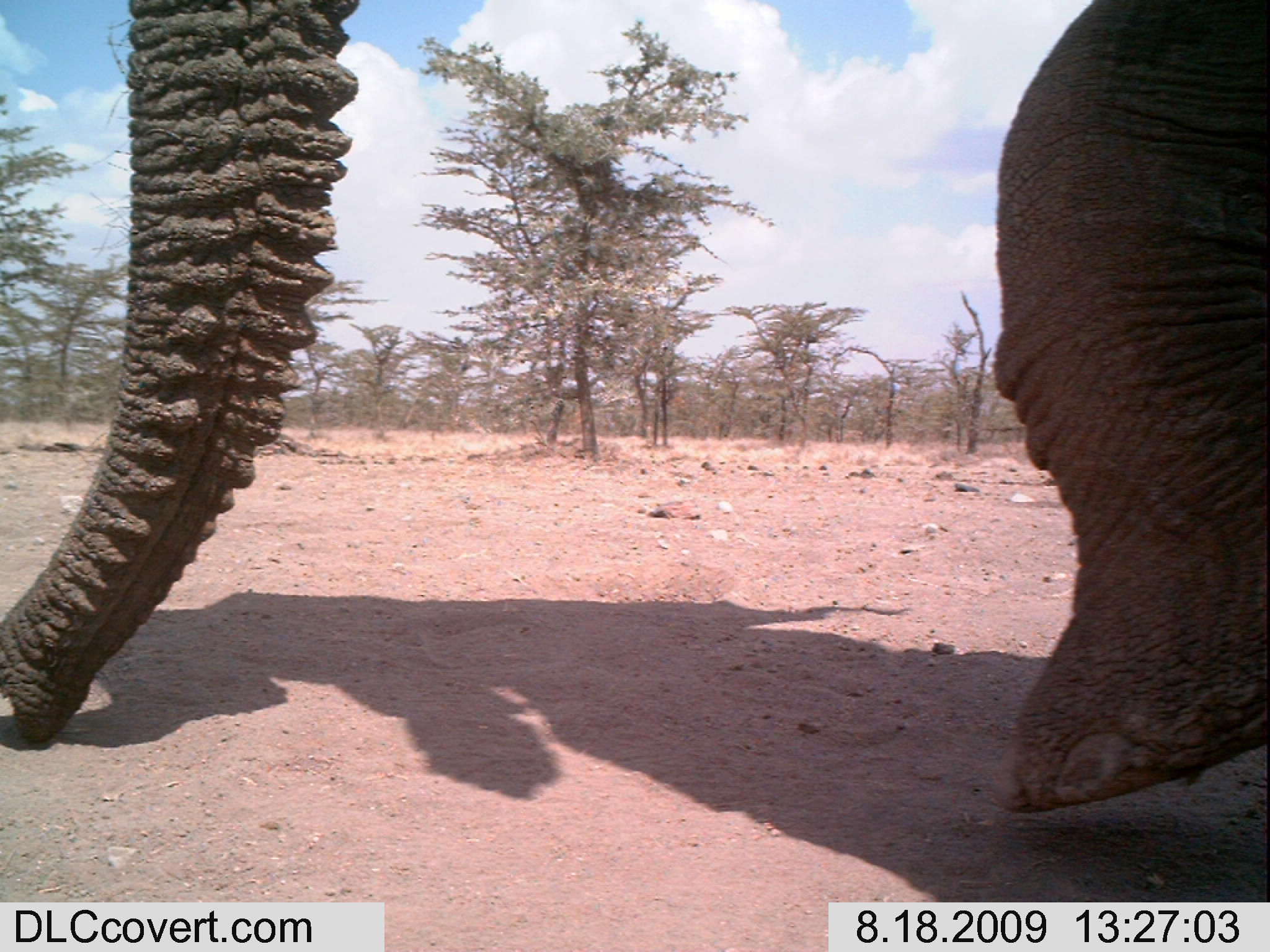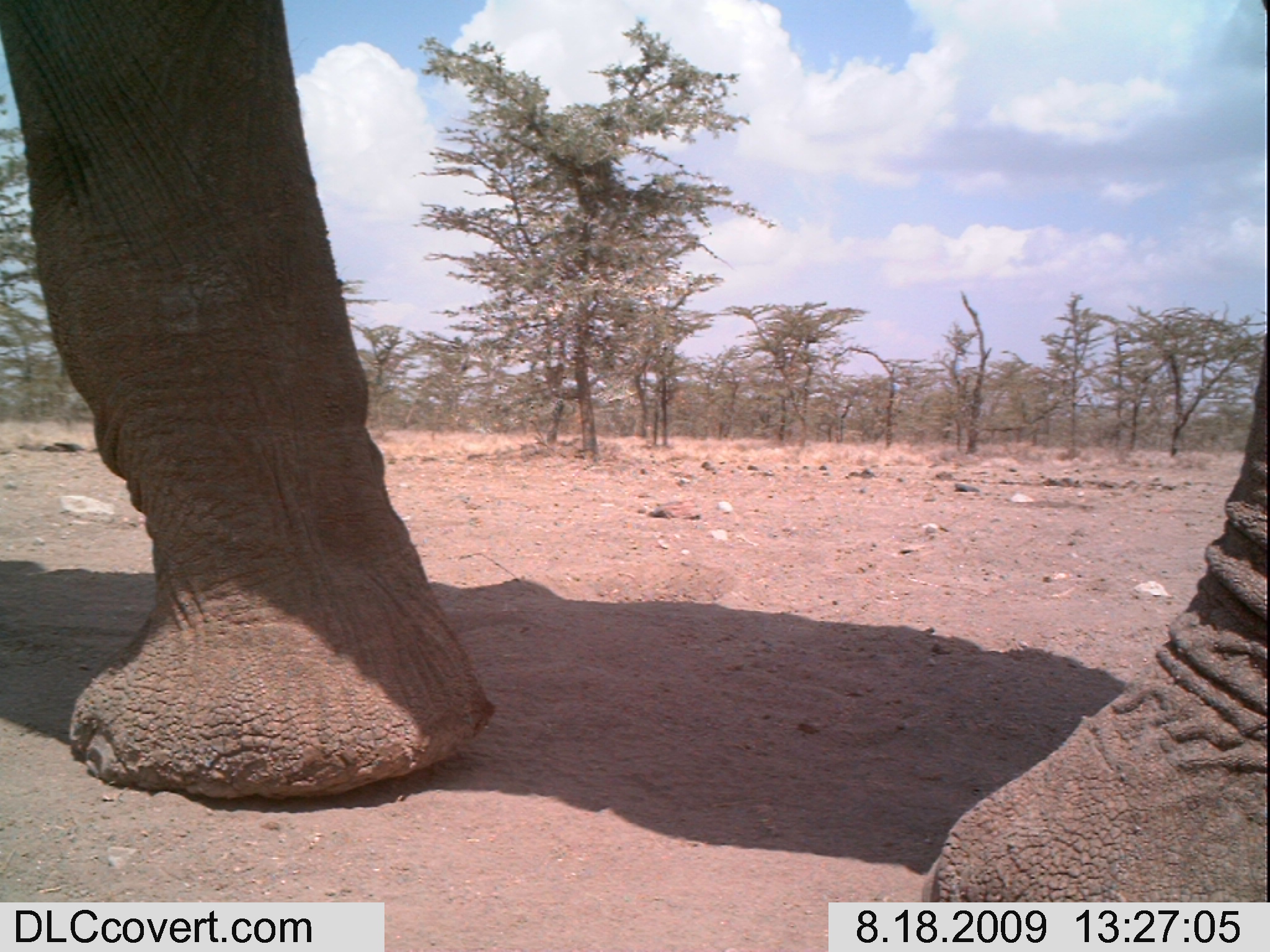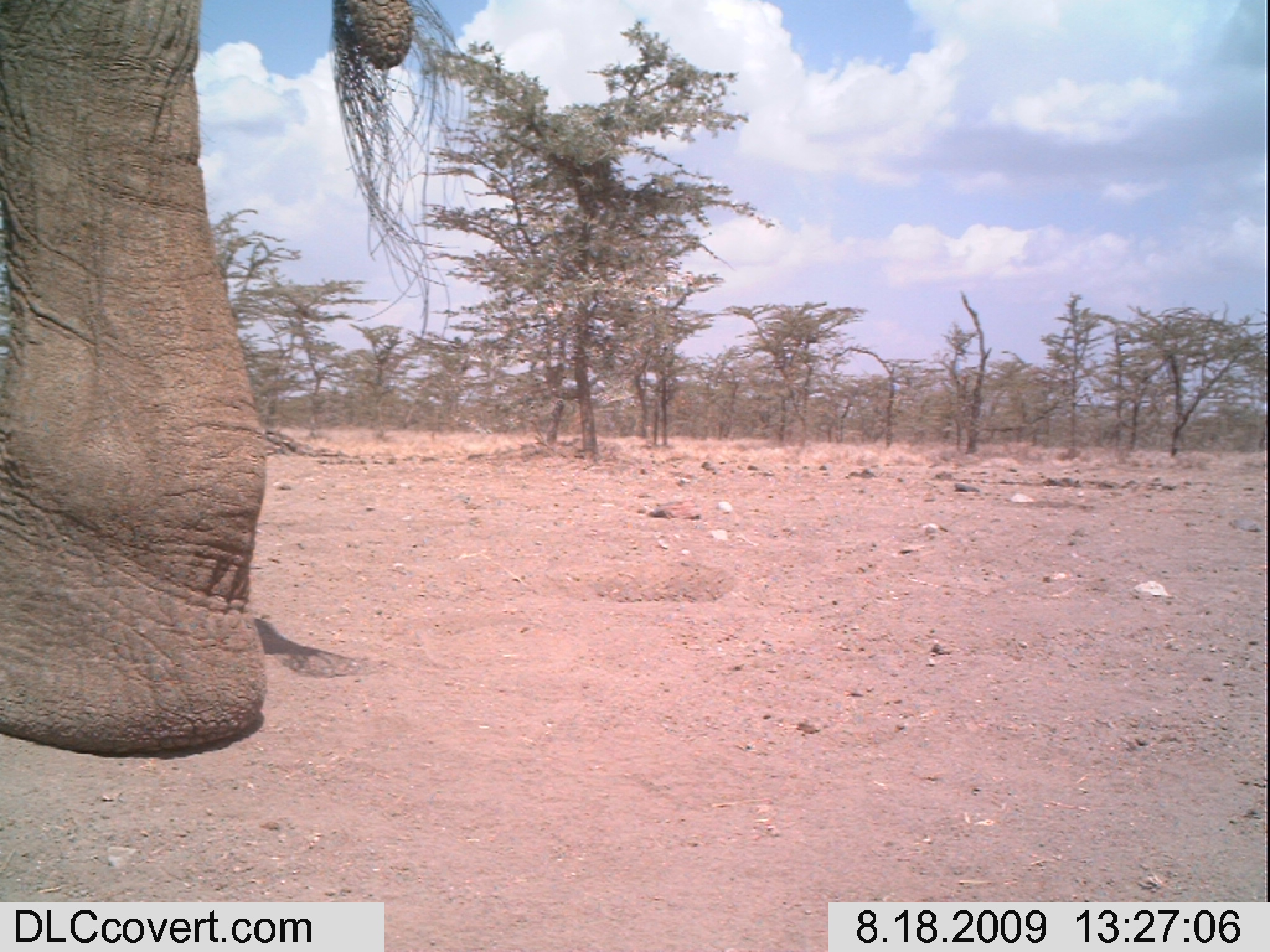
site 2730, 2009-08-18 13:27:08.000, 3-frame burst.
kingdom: Animalia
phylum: Chordata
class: Mammalia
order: Proboscidea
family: Elephantidae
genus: Loxodonta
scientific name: Loxodonta africana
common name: african bush elephant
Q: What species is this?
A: Loxodonta africana (african bush elephant).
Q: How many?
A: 1.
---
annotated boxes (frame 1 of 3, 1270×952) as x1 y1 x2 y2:
loxodonta africana: 0 0 1270 821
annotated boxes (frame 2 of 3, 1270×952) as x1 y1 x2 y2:
loxodonta africana: 0 0 1270 901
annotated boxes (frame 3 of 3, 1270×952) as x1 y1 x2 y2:
loxodonta africana: 0 0 467 758